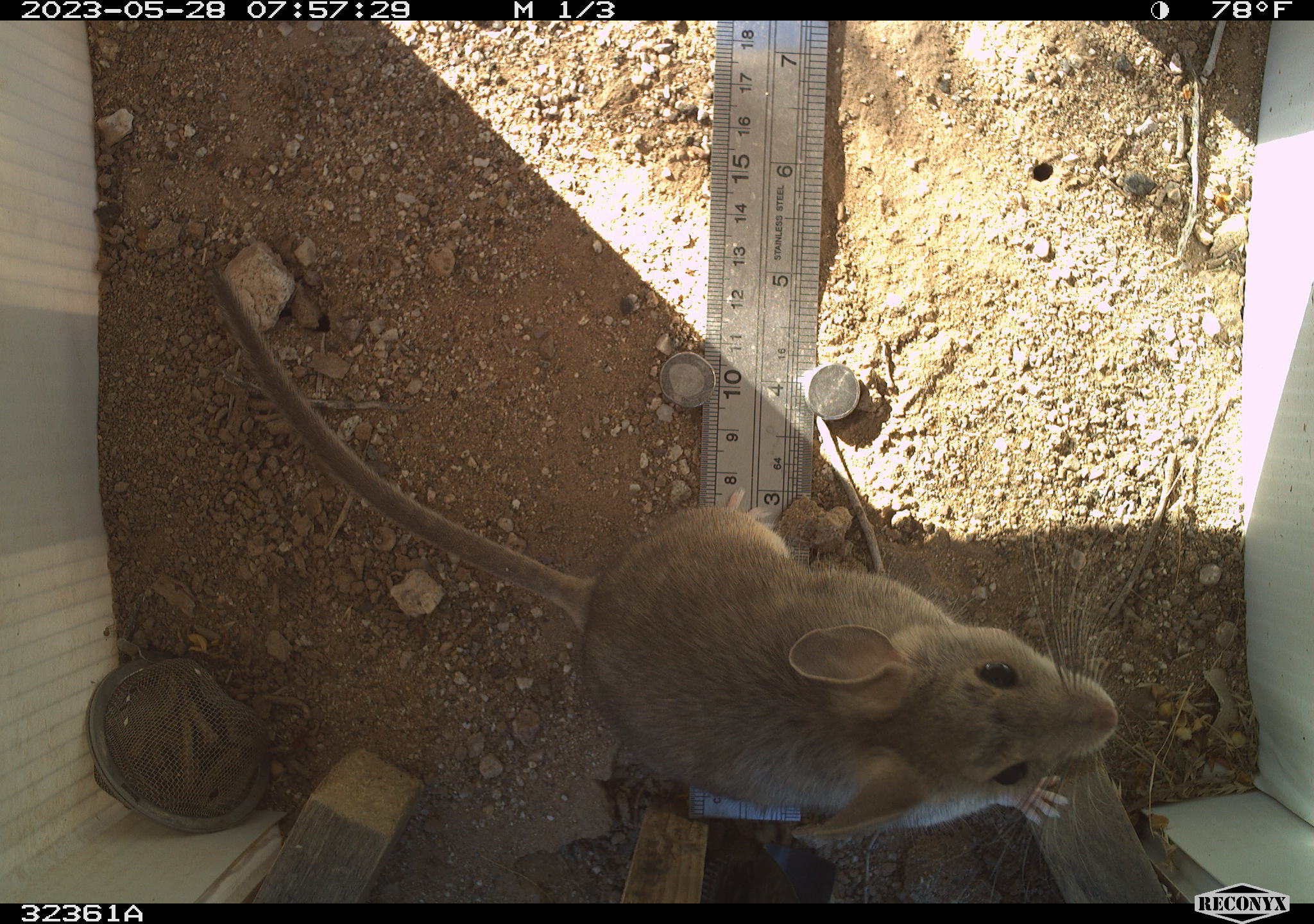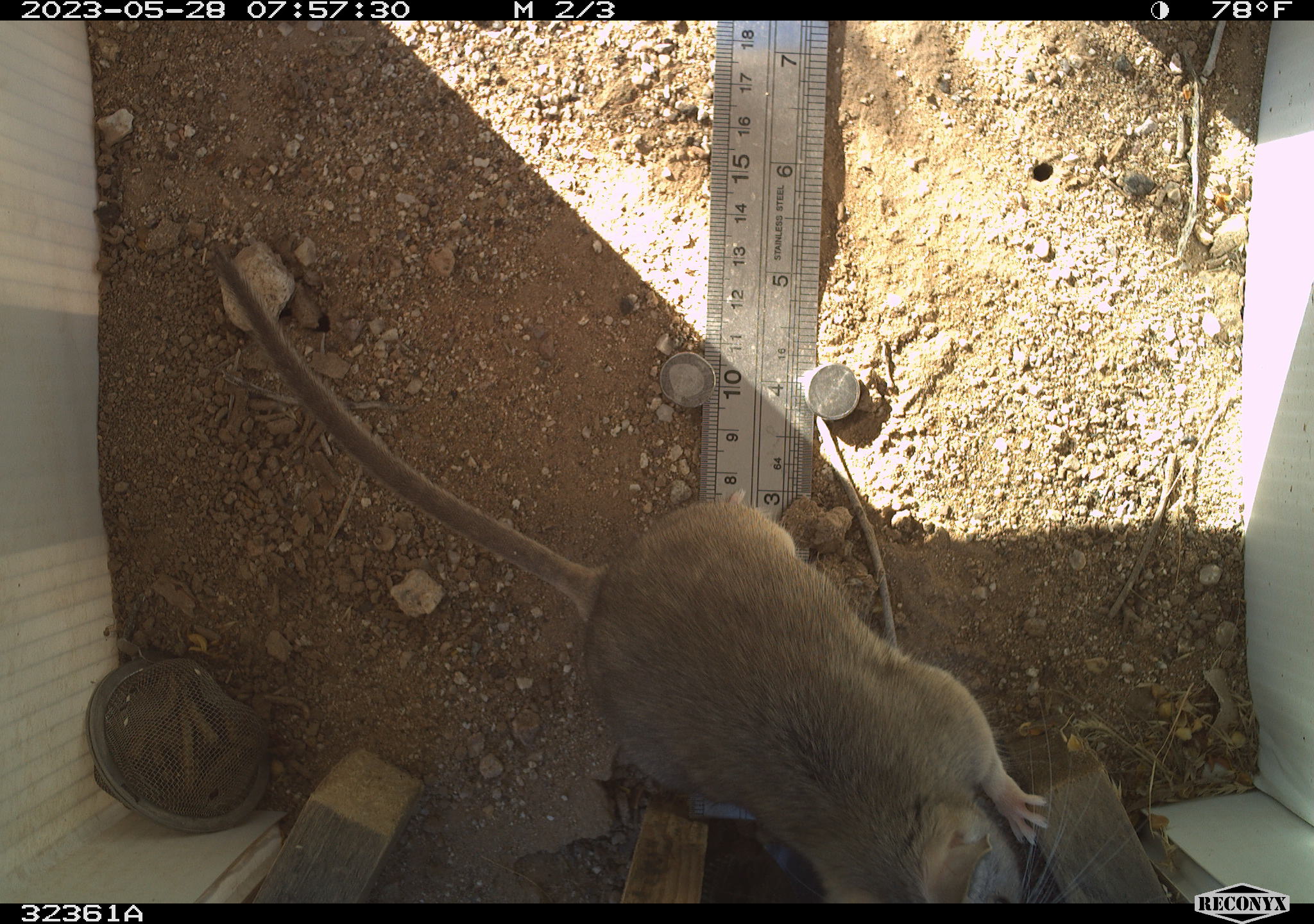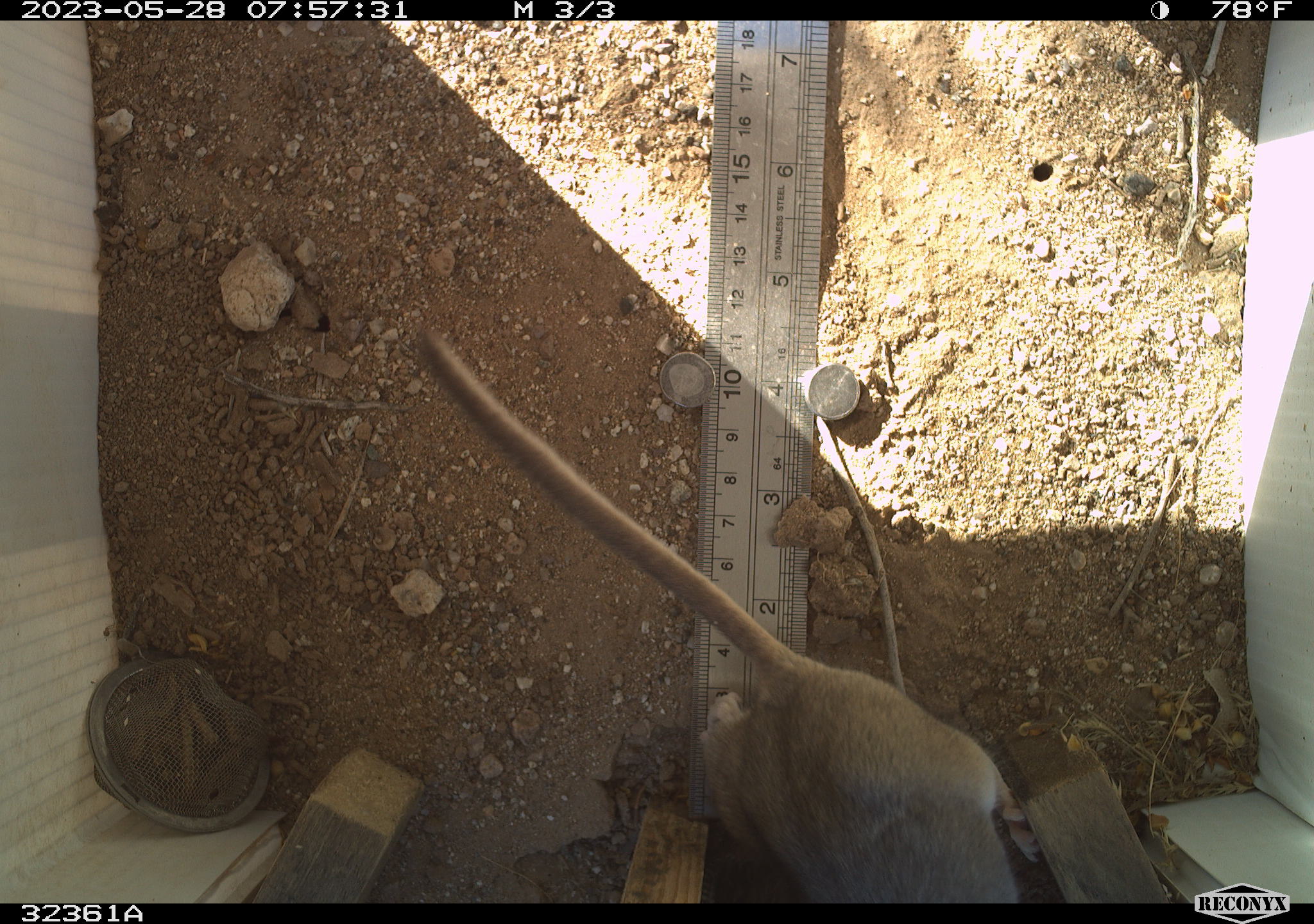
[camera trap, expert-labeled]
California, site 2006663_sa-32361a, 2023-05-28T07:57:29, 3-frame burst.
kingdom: Animalia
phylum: Chordata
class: Mammalia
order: Rodentia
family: Cricetidae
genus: Neotoma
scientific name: Neotoma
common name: pack rat or woodrat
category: neotoma species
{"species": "neotoma species (pack rat or woodrat) (Neotoma)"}